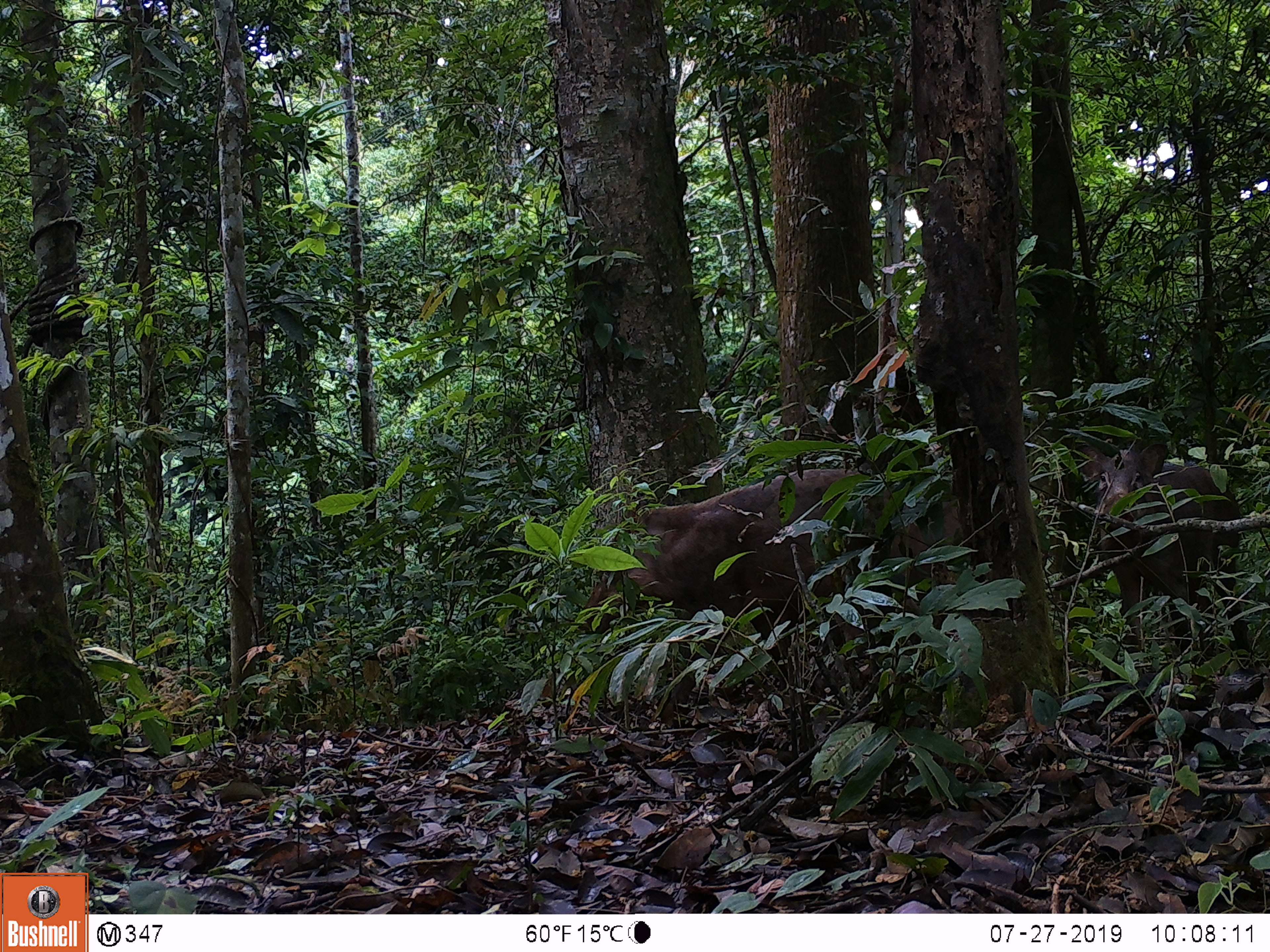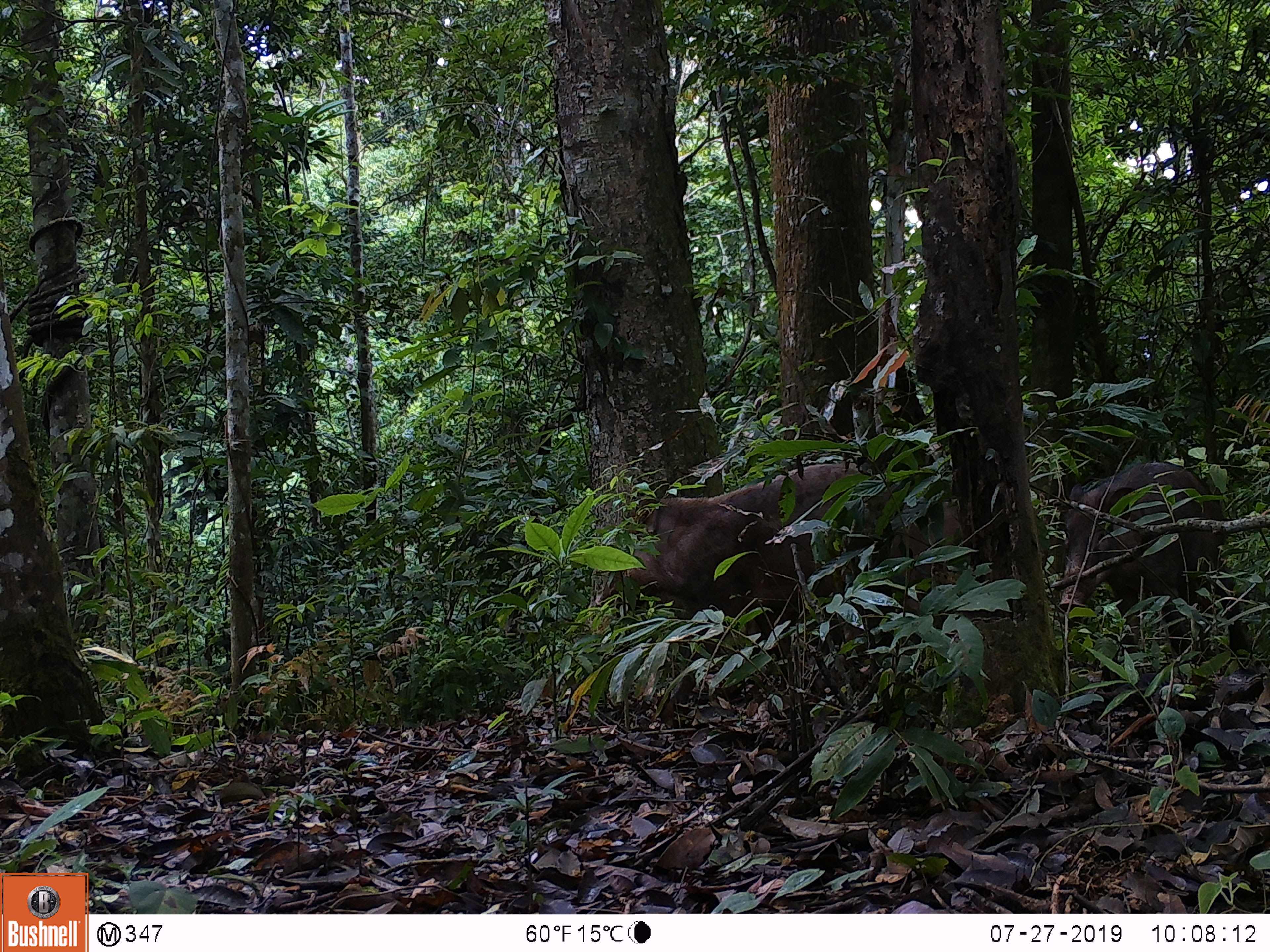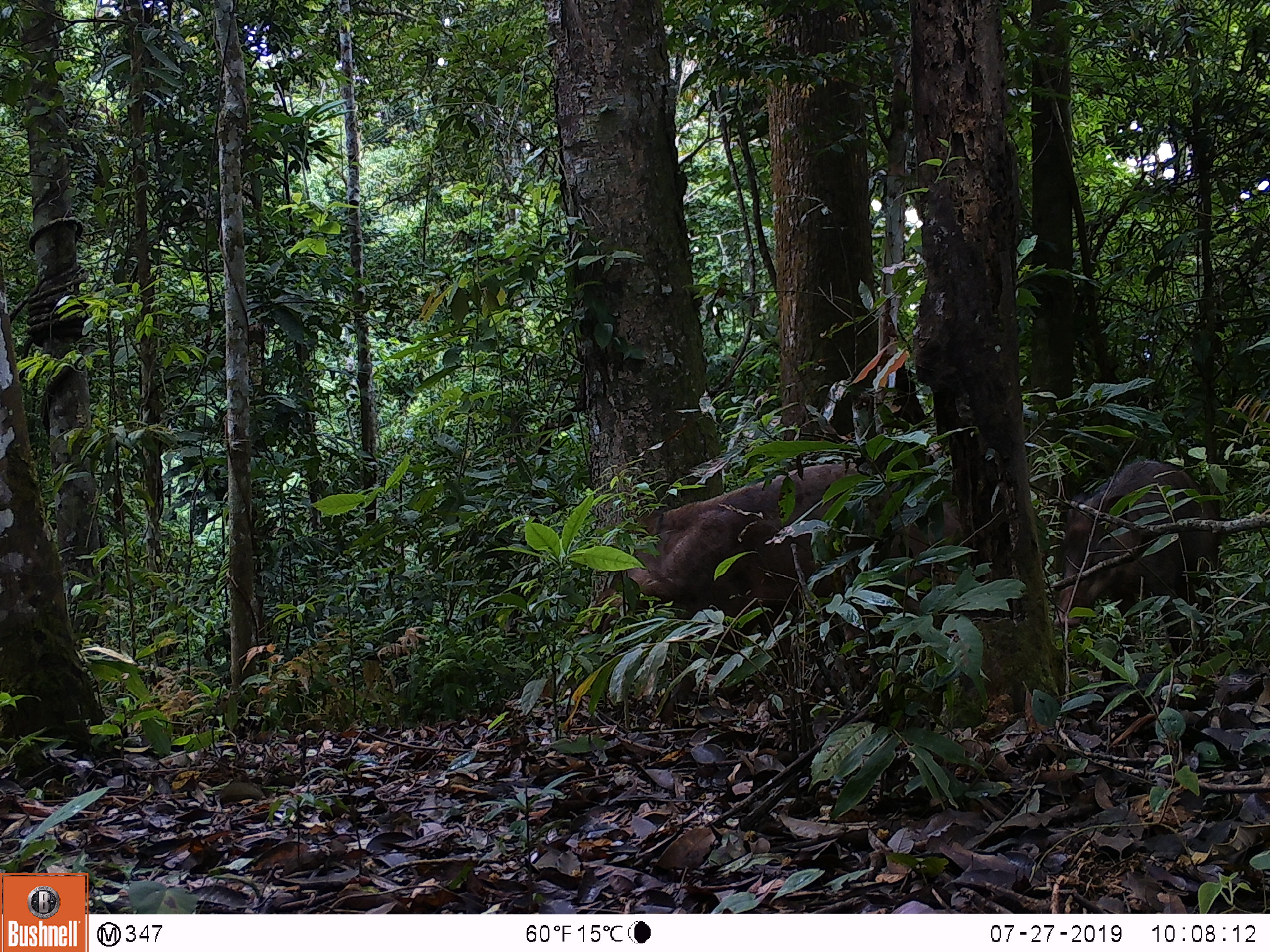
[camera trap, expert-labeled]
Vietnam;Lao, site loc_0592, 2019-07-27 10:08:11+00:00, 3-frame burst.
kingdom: Animalia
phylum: Chordata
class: Mammalia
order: Artiodactyla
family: Suidae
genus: Sus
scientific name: Sus scrofa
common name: eurasian wild pig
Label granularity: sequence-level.